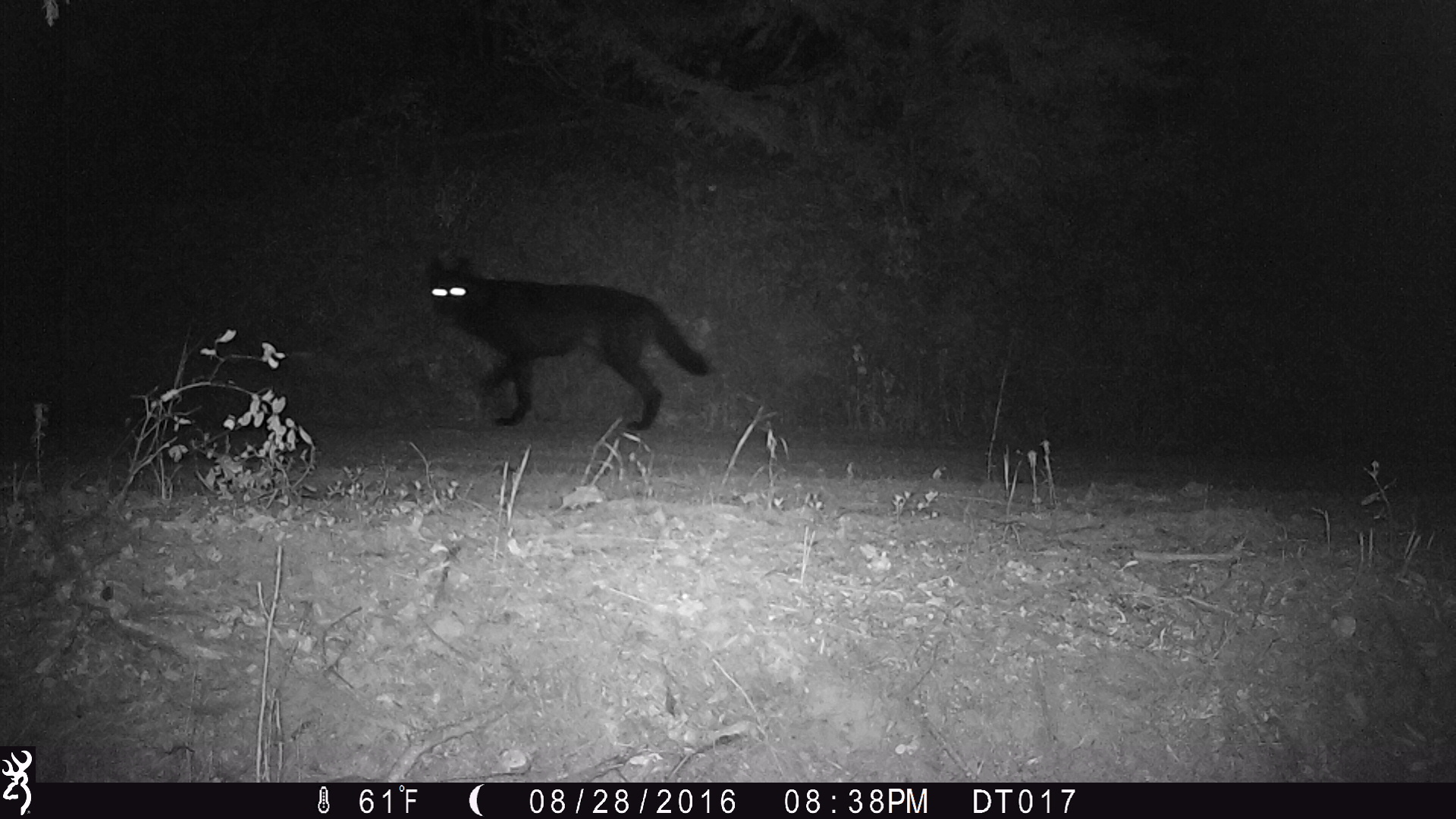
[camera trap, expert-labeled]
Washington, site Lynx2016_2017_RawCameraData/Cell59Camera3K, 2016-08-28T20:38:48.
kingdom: Animalia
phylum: Chordata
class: Mammalia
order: Carnivora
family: Canidae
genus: Canis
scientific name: Canis lupus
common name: gray wolf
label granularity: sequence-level